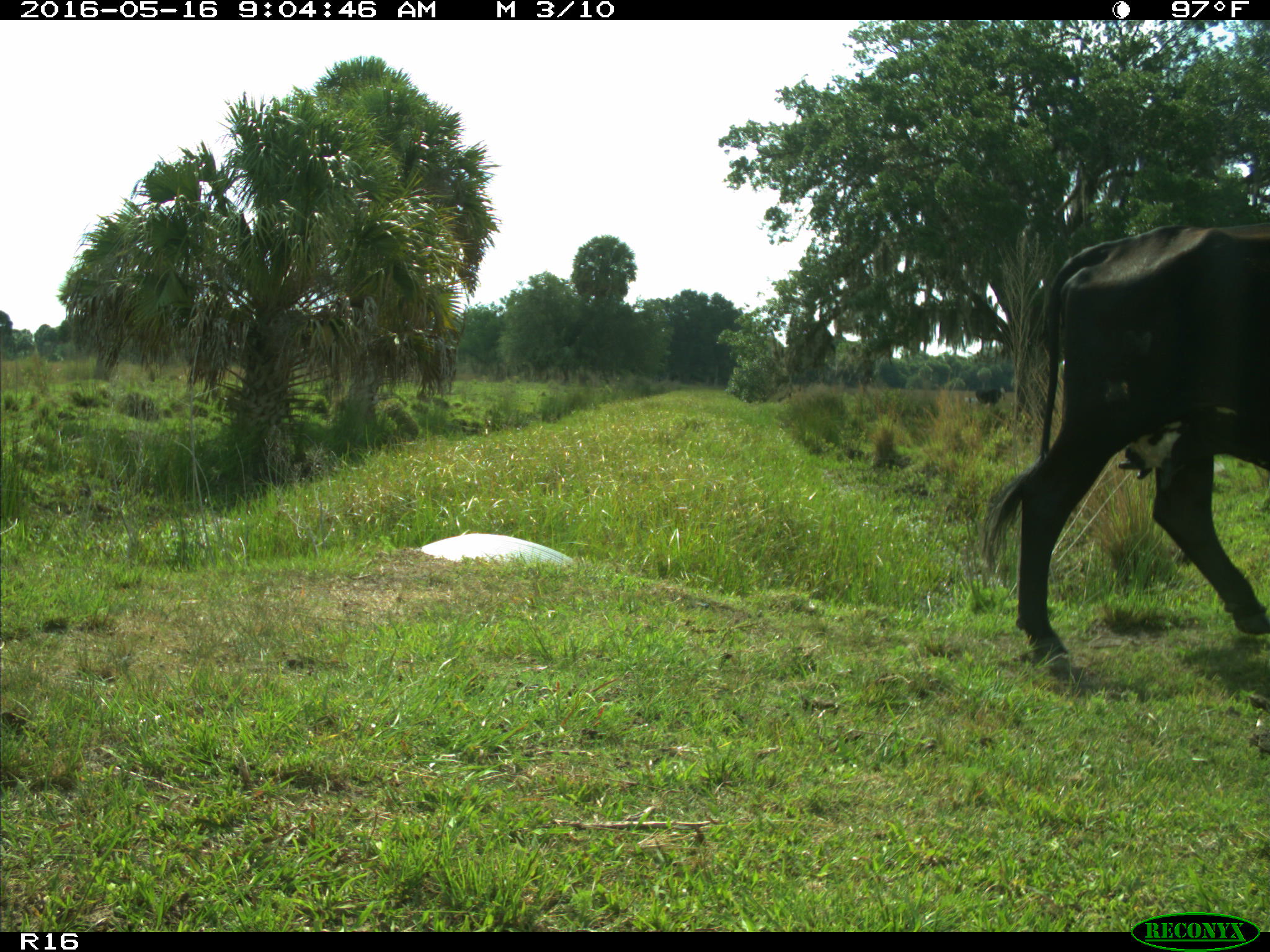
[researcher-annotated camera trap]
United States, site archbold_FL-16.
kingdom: Animalia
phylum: Chordata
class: Mammalia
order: Artiodactyla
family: Bovidae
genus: Bos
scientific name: Bos taurus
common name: domestic cow